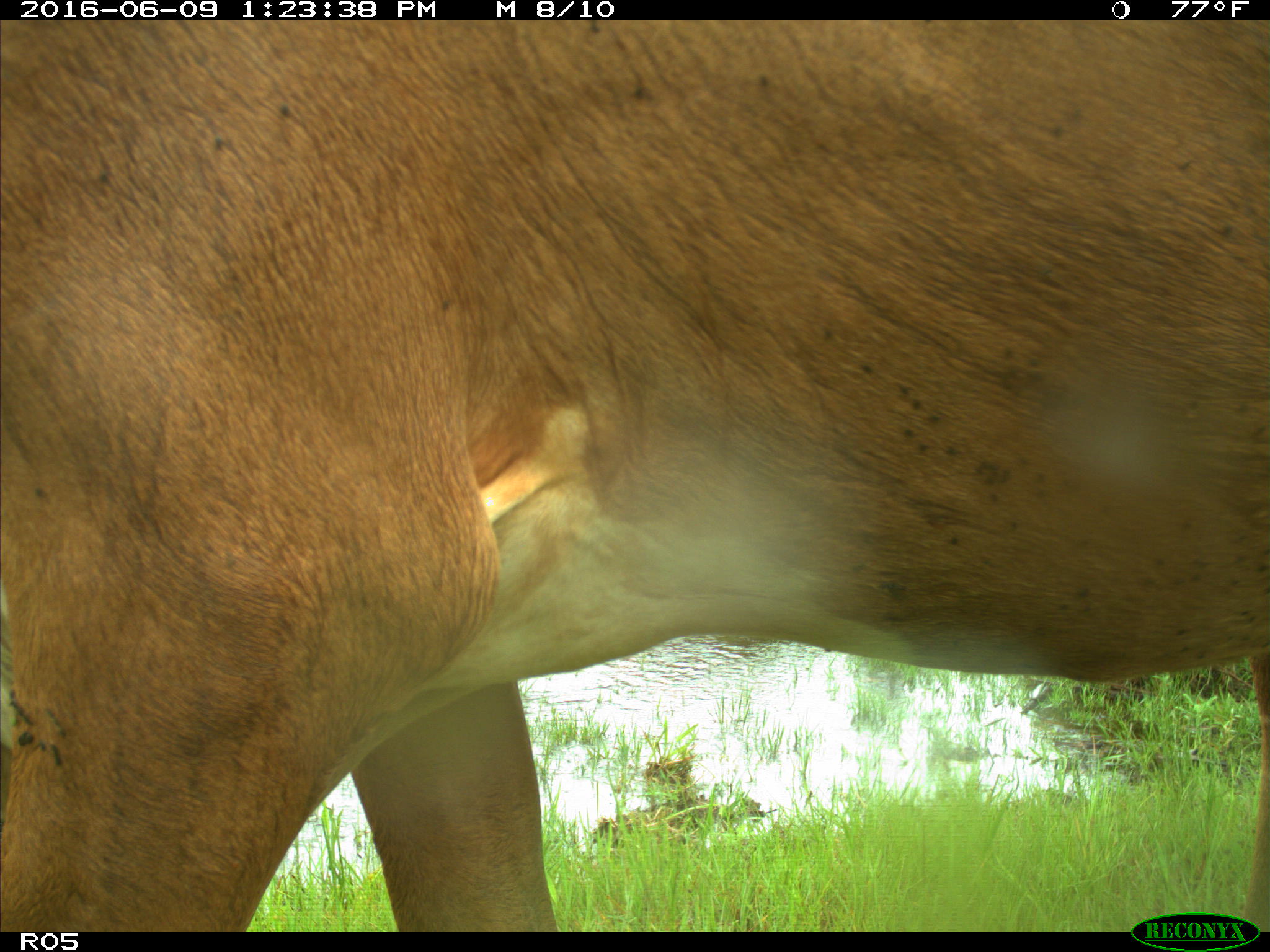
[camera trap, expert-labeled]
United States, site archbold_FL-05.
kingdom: Animalia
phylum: Chordata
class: Mammalia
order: Artiodactyla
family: Bovidae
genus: Bos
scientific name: Bos taurus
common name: domestic cow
Bos taurus (domestic cow).